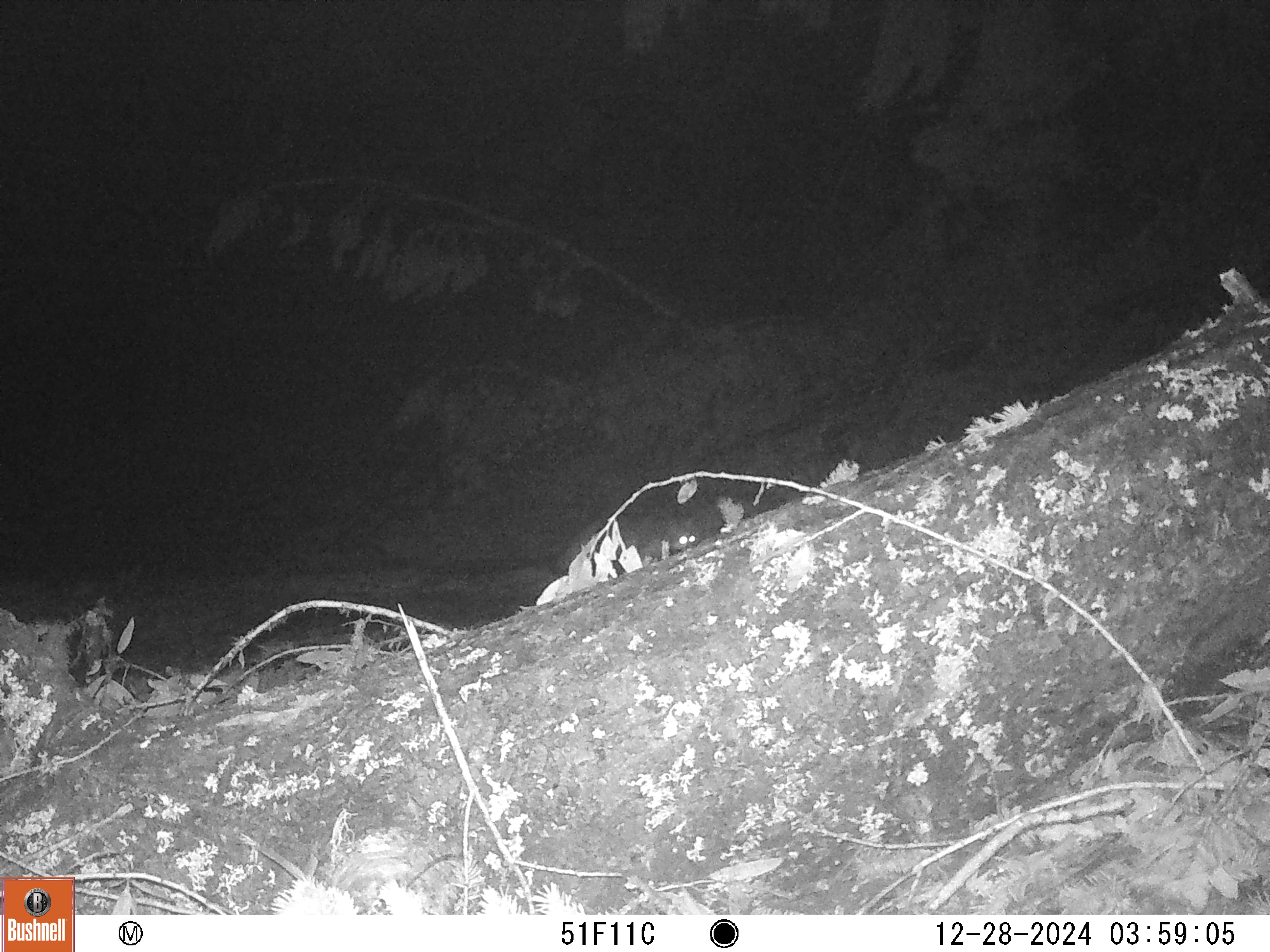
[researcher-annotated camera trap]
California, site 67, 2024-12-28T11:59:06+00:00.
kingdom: Animalia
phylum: Chordata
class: Mammalia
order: Didelphimorphia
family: Didelphidae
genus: Didelphis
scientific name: Didelphis virginiana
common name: virginia opossum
Virginia opossum (Didelphis virginiana).